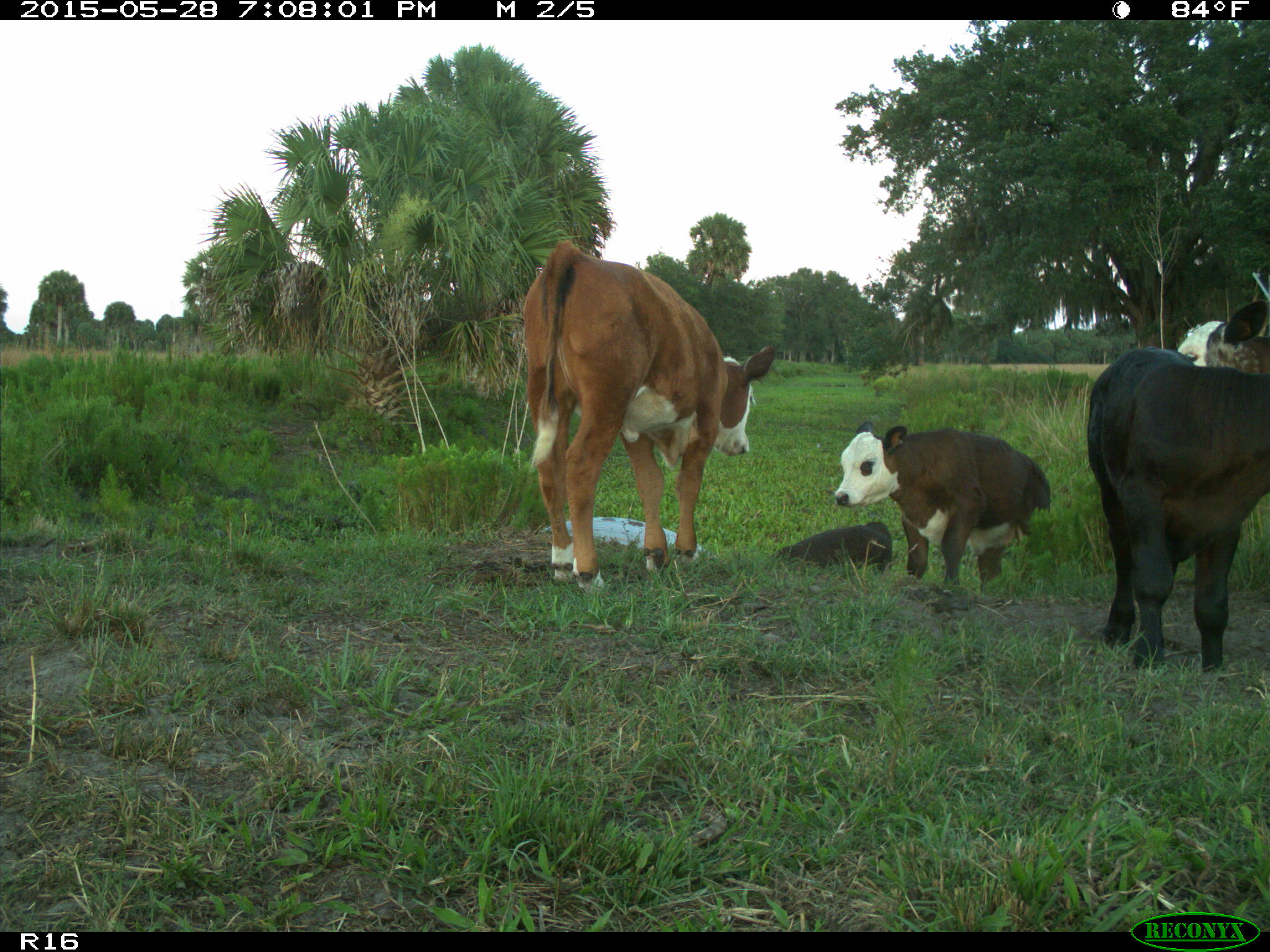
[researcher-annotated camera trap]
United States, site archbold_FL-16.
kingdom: Animalia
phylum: Chordata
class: Mammalia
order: Artiodactyla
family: Bovidae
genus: Bos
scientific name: Bos taurus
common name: domestic cow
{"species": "Bos taurus (domestic cow)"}